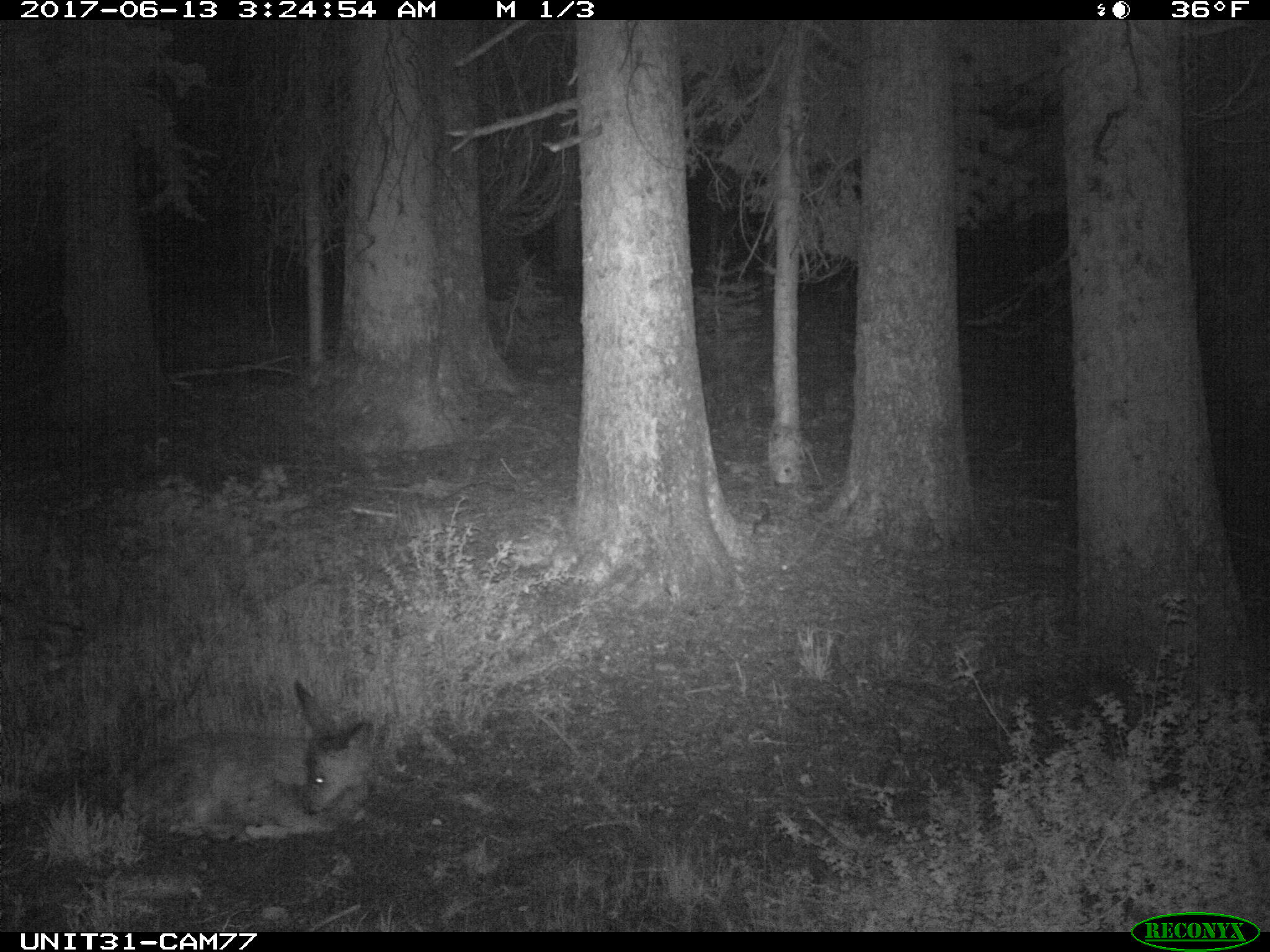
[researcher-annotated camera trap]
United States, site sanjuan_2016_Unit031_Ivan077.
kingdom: Animalia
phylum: Chordata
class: Mammalia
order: Artiodactyla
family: Cervidae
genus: Odocoileus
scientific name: Odocoileus hemionus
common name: mule deer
Odocoileus hemionus (mule deer).